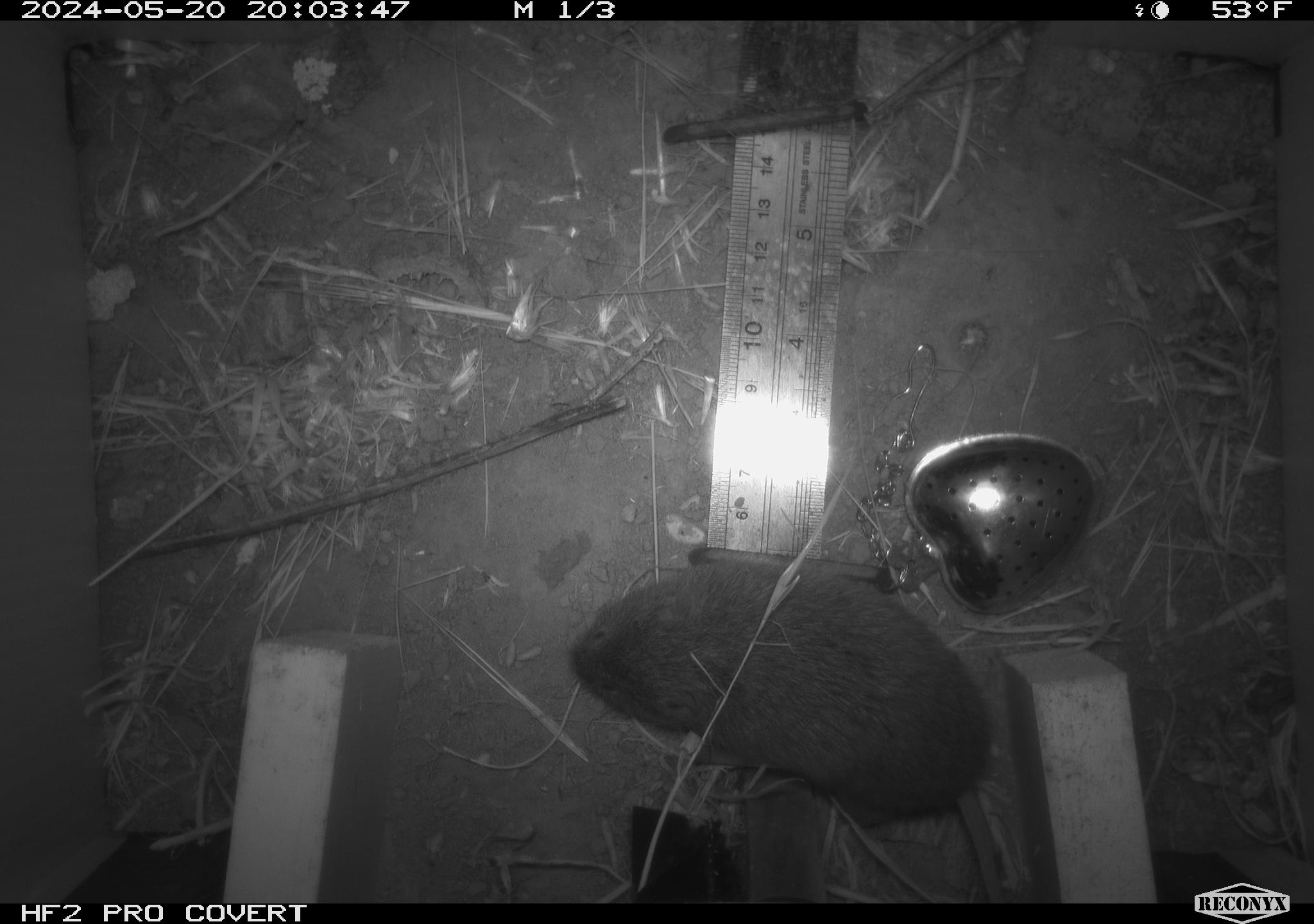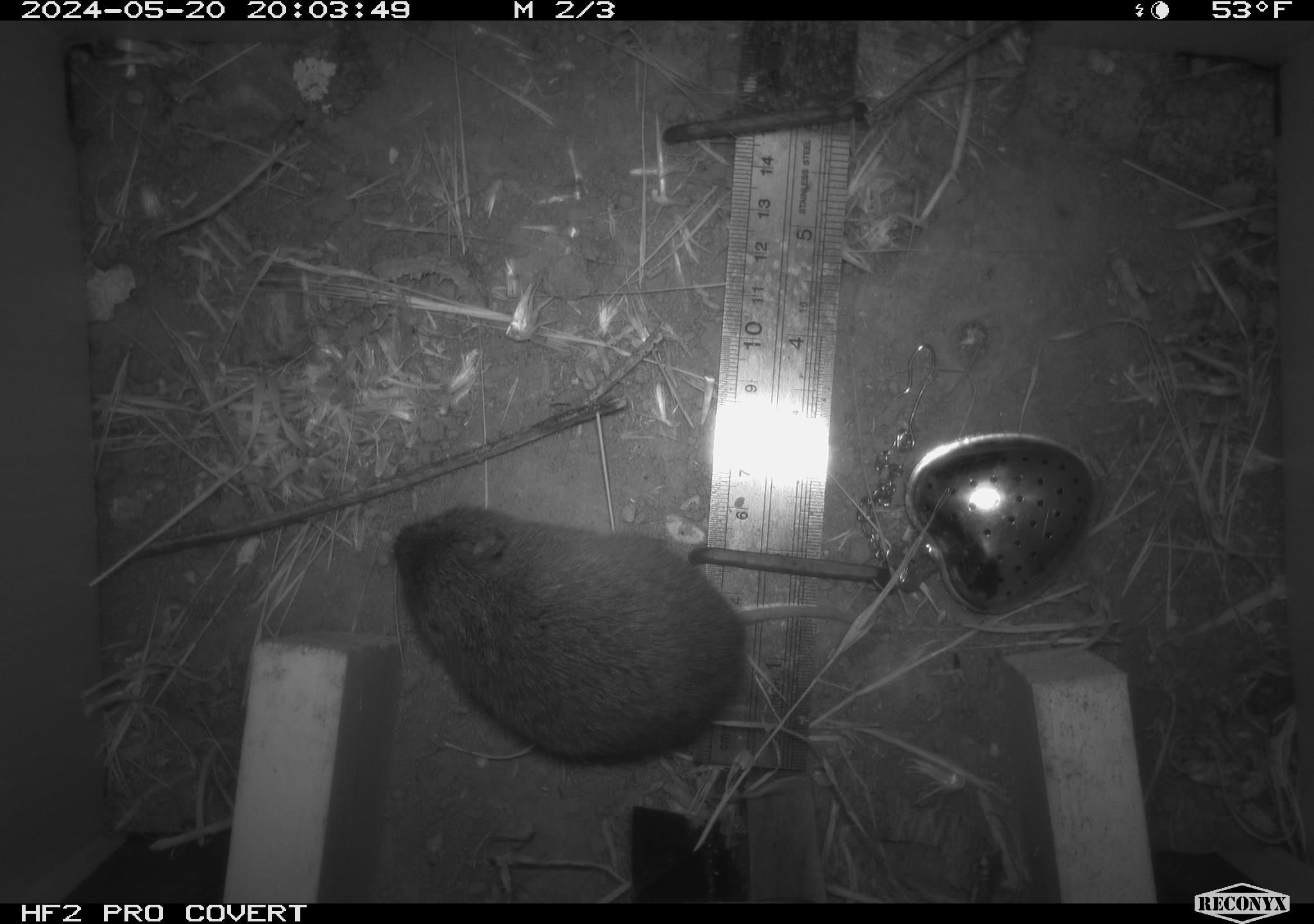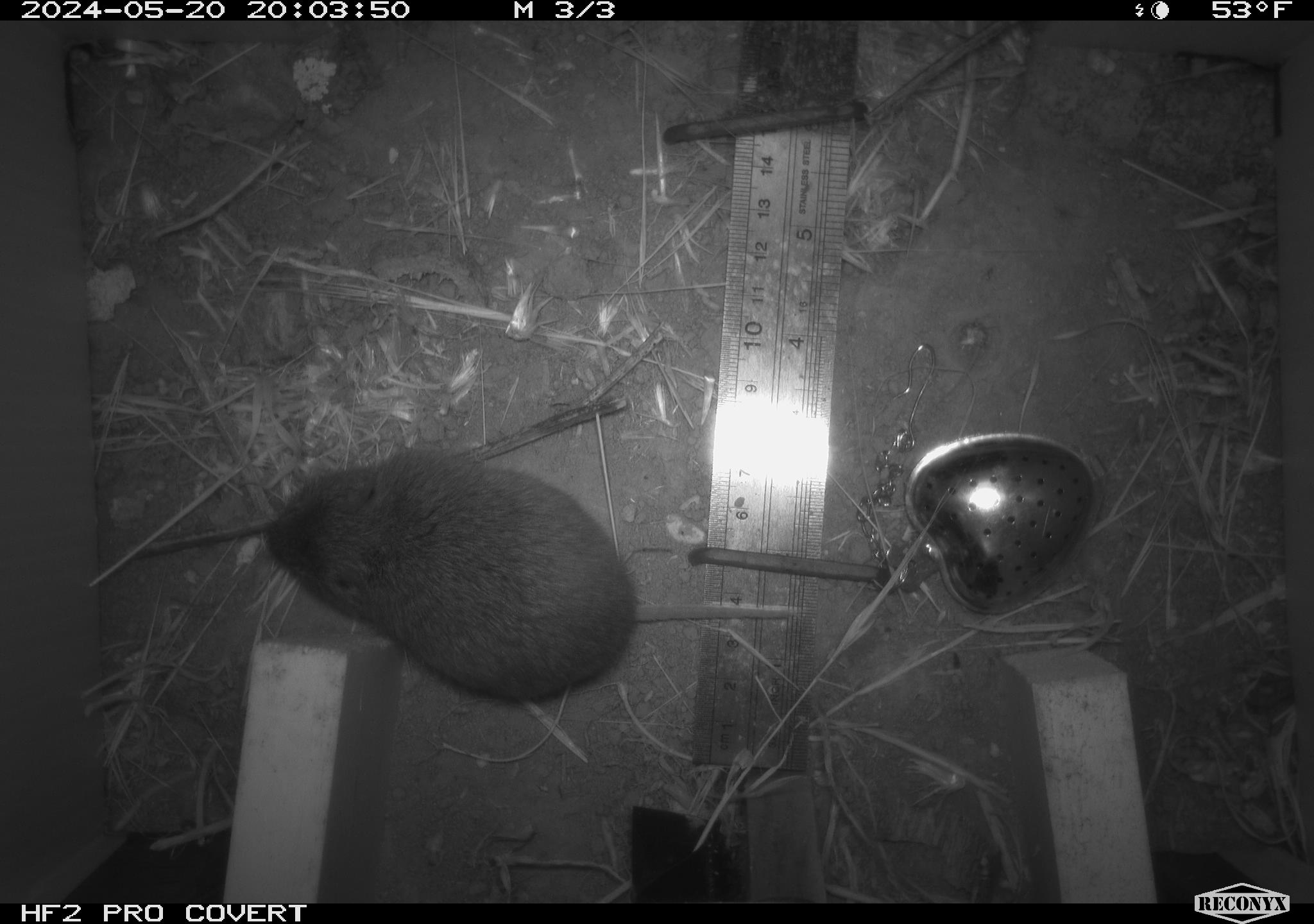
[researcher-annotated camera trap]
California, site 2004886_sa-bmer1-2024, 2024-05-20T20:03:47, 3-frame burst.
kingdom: Animalia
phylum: Chordata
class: Mammalia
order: Rodentia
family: Cricetidae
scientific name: Arvicolinae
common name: voles, lemmings, and muskrats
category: arvicolinae subfamily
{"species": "arvicolinae subfamily (voles, lemmings, and muskrats) (Arvicolinae)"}